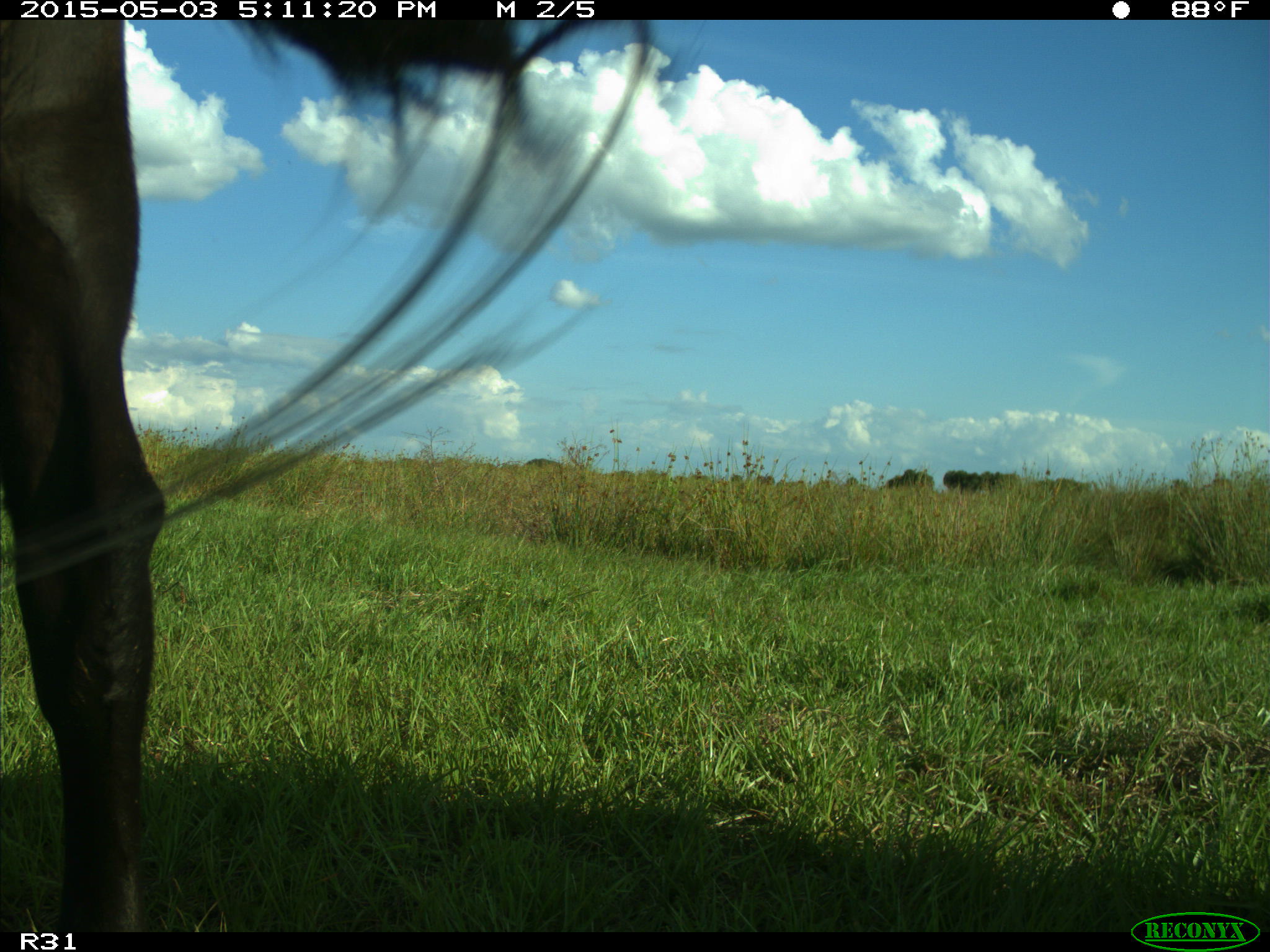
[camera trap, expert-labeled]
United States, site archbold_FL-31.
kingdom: Animalia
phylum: Chordata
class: Mammalia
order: Artiodactyla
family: Bovidae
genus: Bos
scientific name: Bos taurus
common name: domestic cow